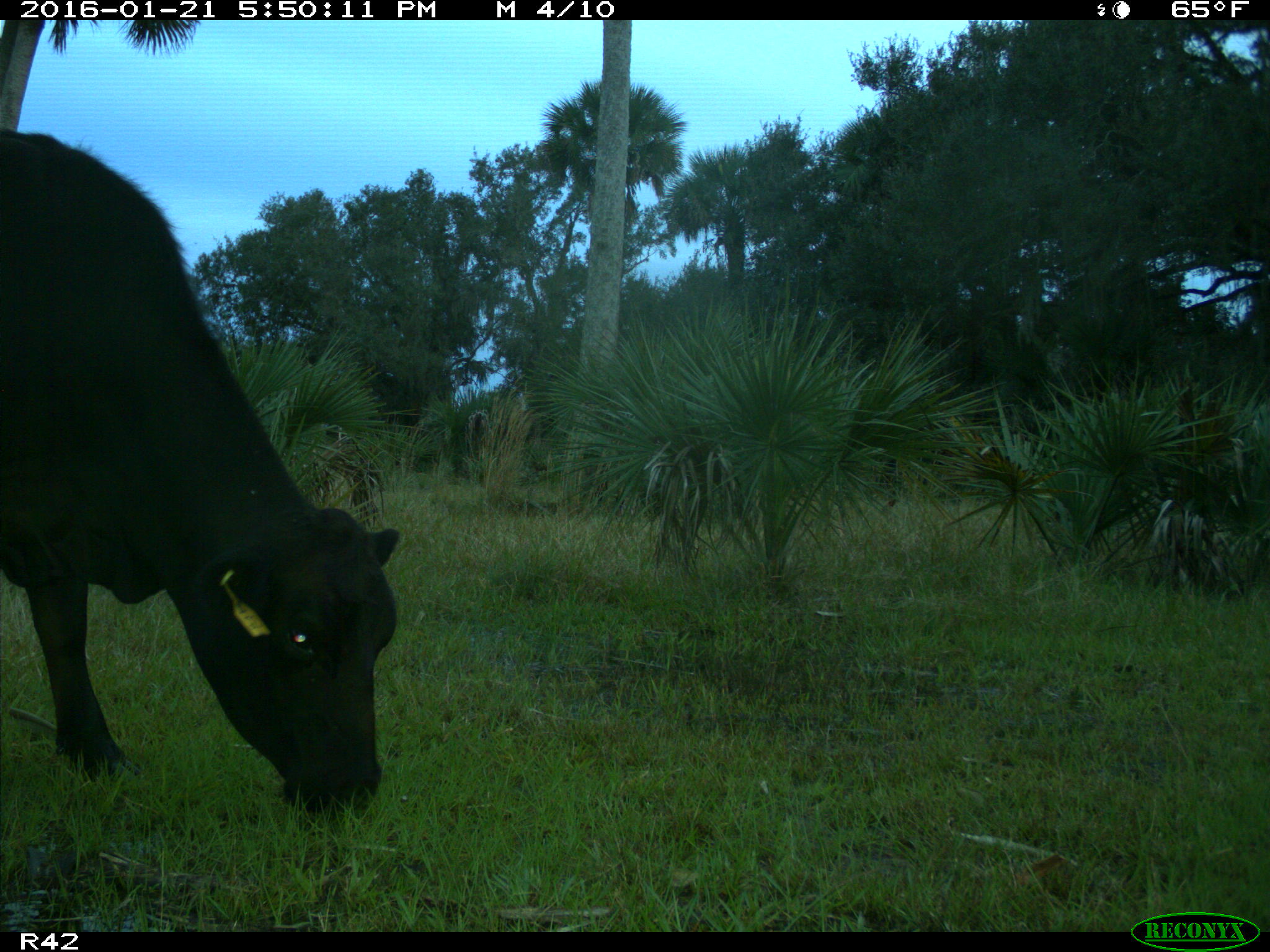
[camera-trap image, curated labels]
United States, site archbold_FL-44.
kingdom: Animalia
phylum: Chordata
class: Mammalia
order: Artiodactyla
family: Bovidae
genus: Bos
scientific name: Bos taurus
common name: domestic cow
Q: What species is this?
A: Bos taurus (domestic cow).